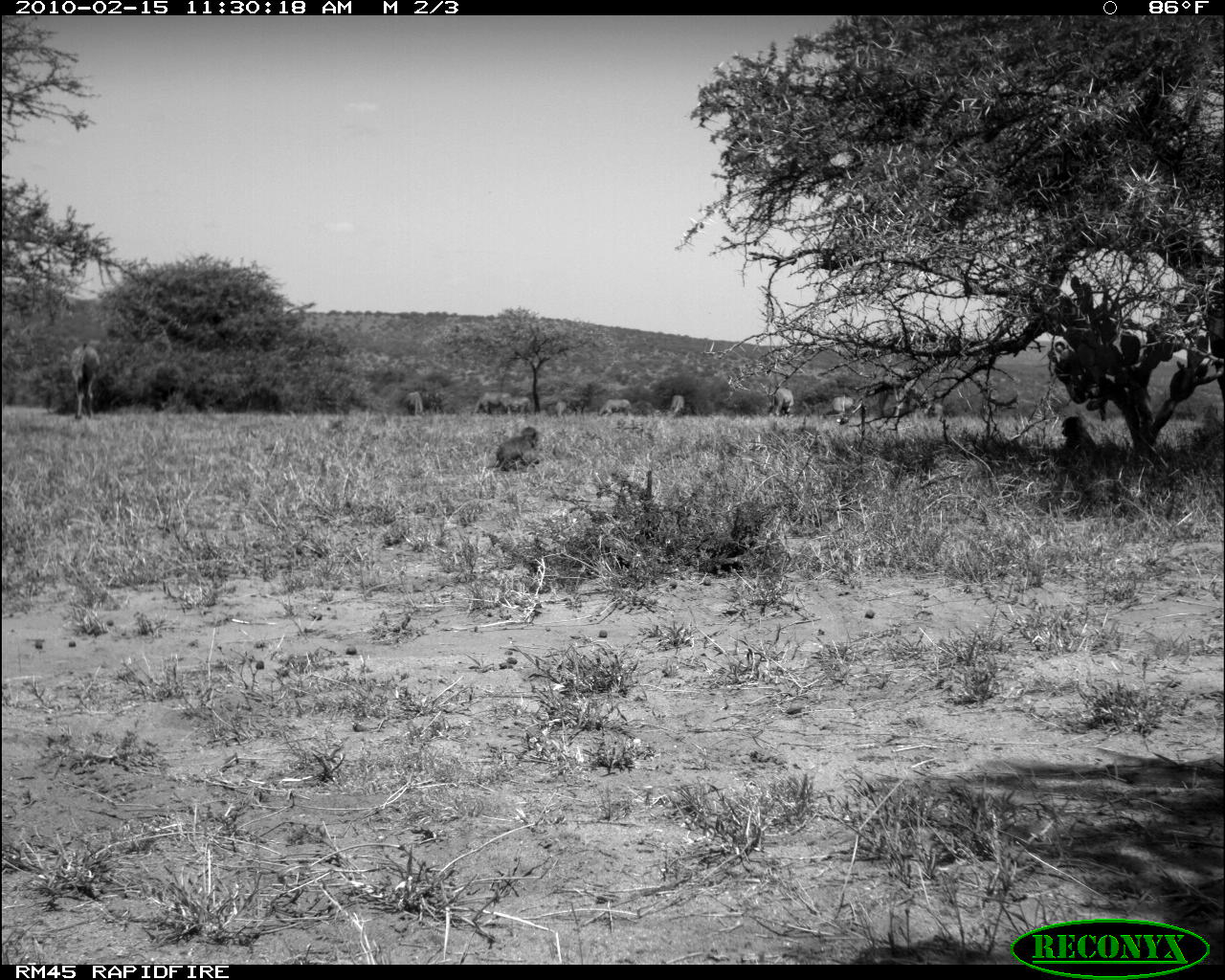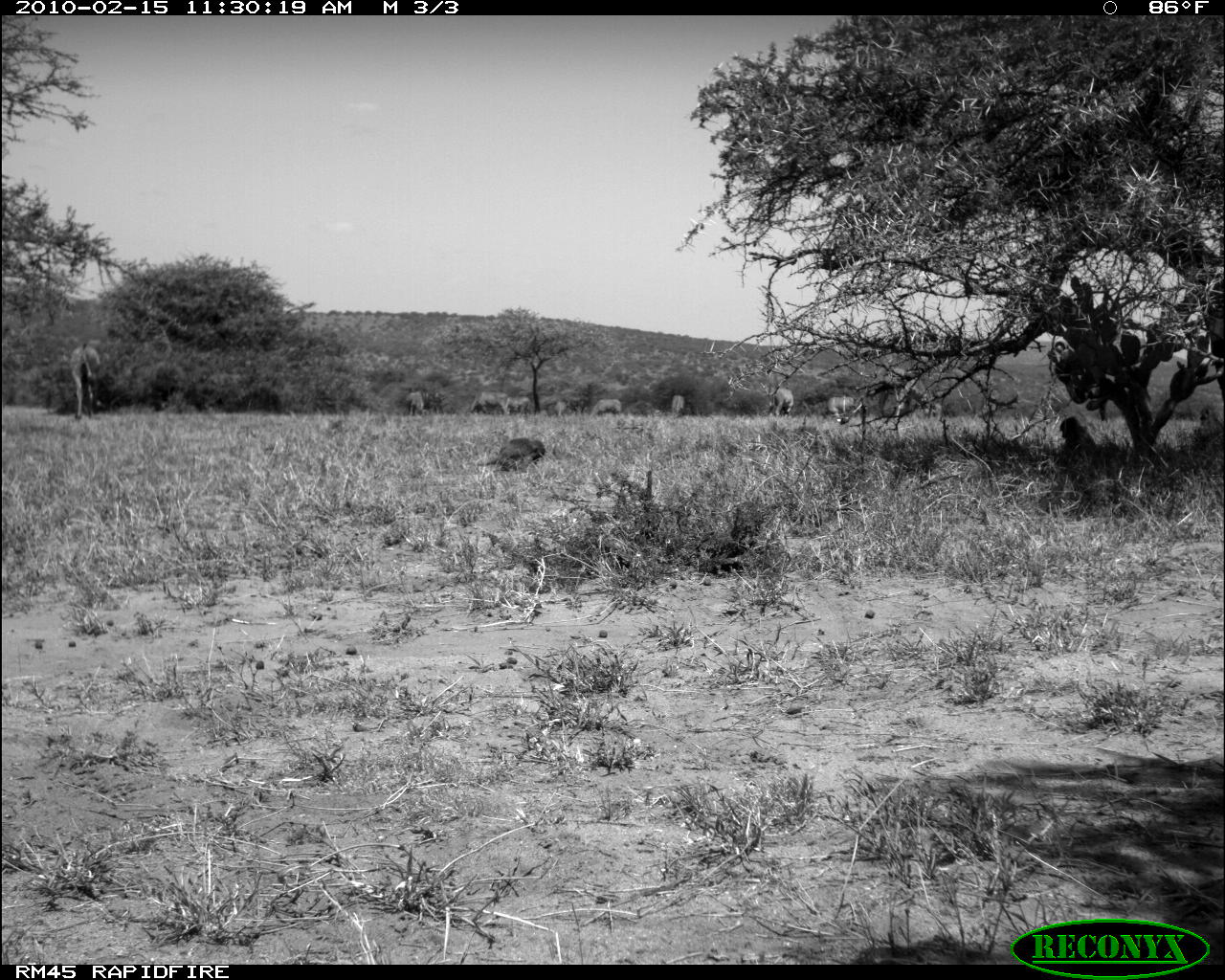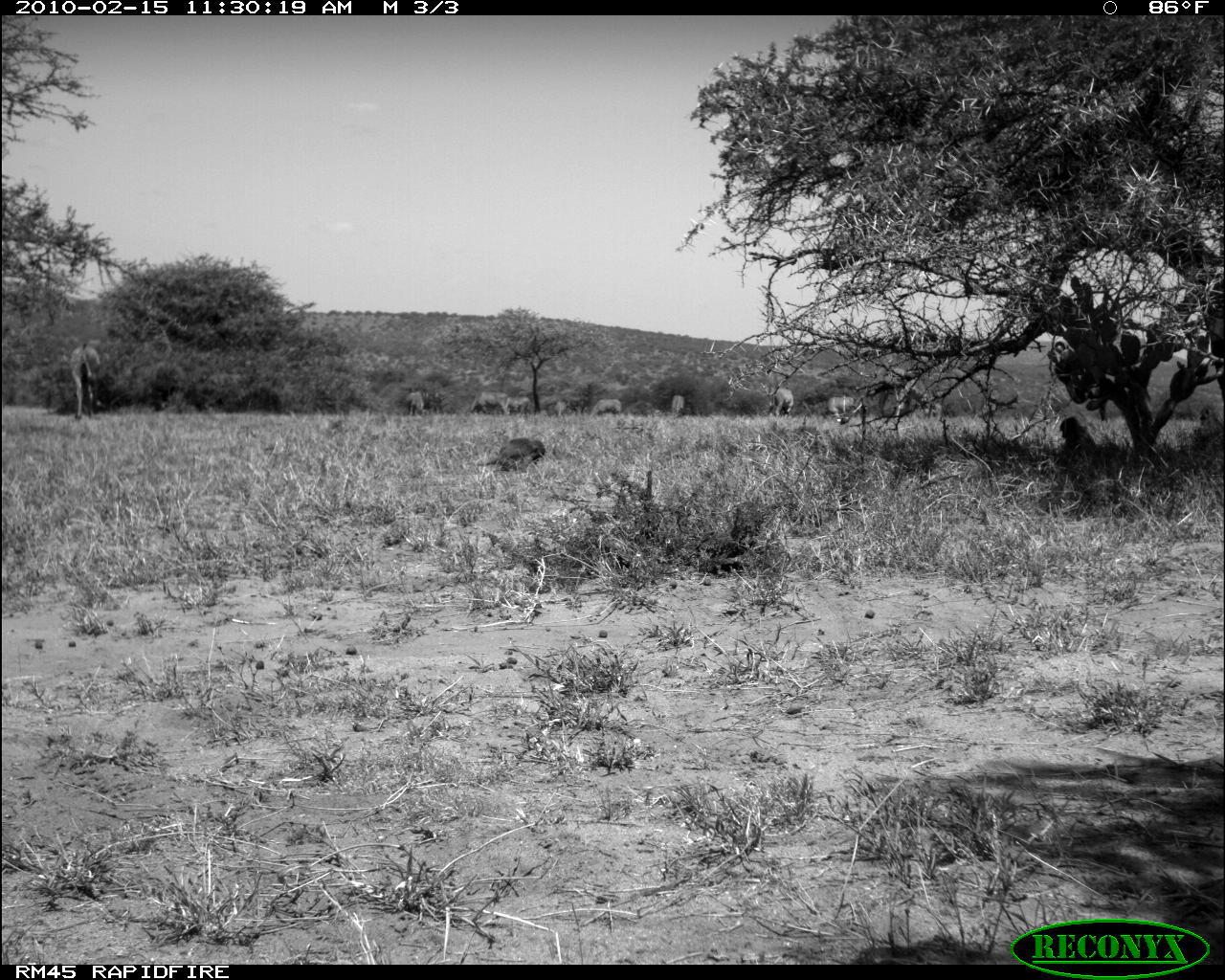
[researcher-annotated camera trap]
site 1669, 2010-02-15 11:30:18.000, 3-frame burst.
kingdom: Animalia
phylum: Chordata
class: Mammalia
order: Primates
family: Cercopithecidae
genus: Papio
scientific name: Papio anubis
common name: olive baboon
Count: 2.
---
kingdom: Animalia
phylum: Chordata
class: Mammalia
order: Artiodactyla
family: Bovidae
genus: Tragelaphus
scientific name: Tragelaphus oryx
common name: eland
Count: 9.